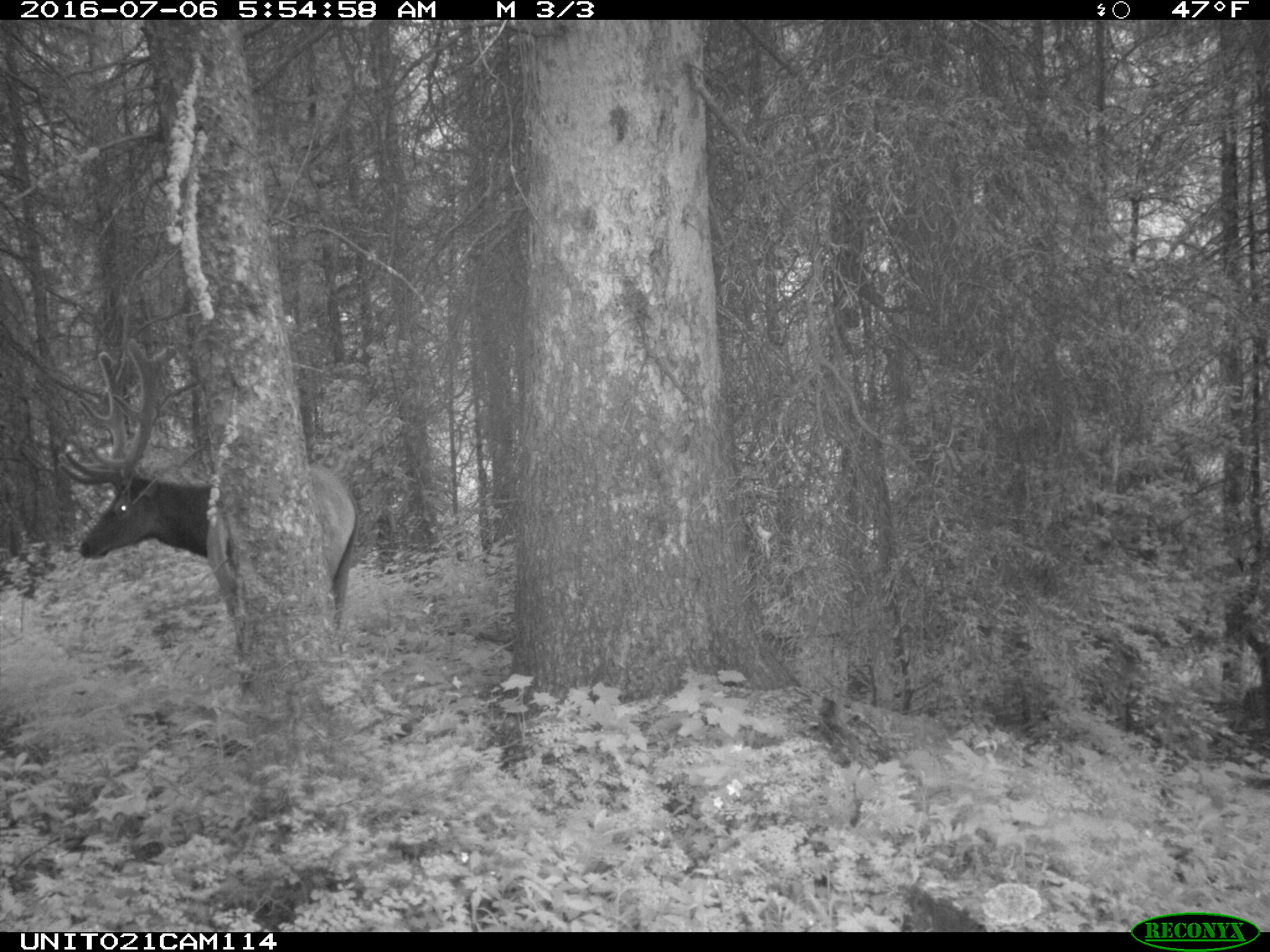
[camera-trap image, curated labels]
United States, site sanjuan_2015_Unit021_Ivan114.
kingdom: Animalia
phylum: Chordata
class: Mammalia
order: Artiodactyla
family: Cervidae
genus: Cervus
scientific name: Cervus elaphus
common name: red deer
Cervus elaphus (red deer).